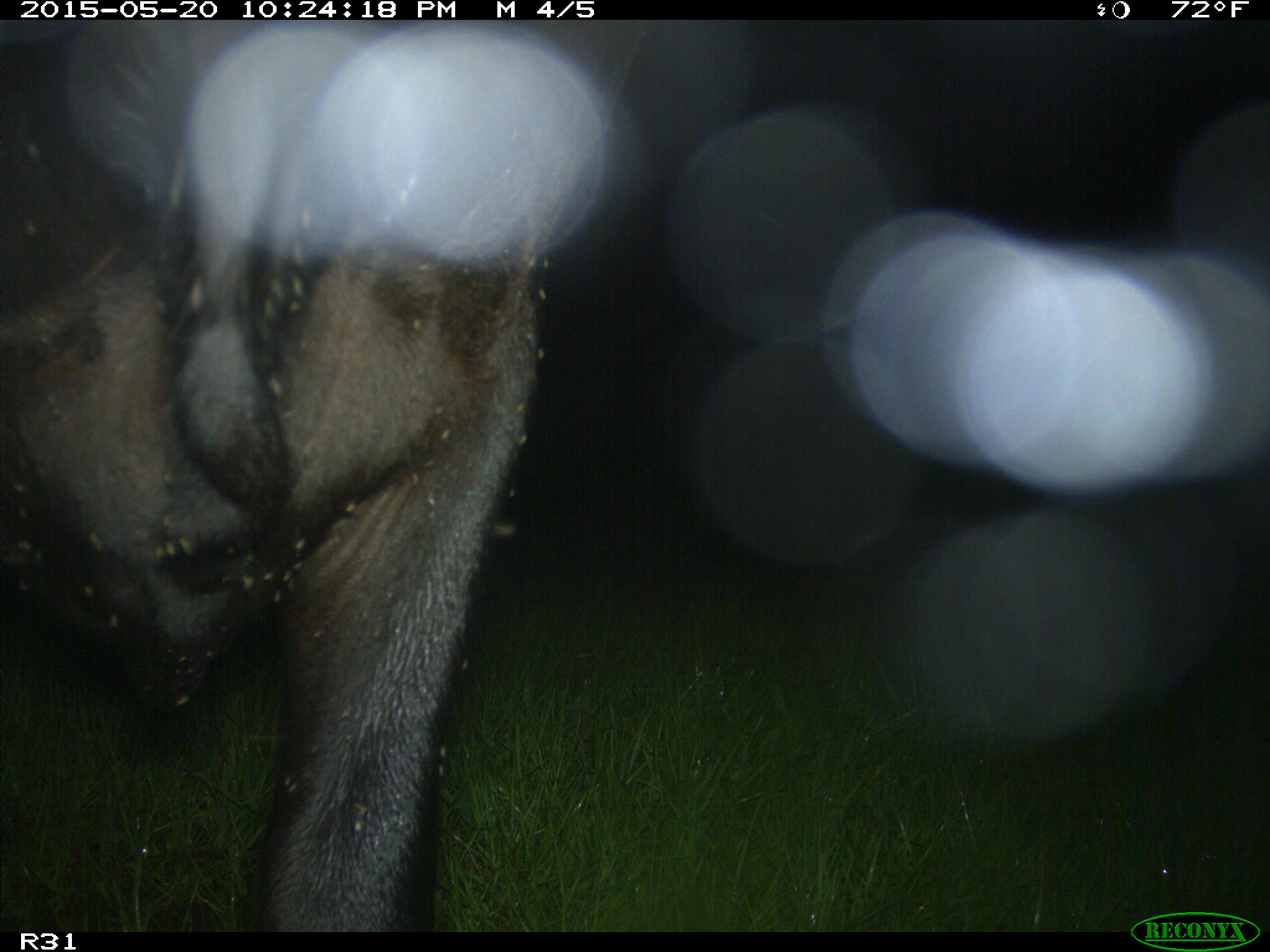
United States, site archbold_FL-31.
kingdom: Animalia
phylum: Chordata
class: Mammalia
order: Artiodactyla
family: Bovidae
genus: Bos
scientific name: Bos taurus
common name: domestic cow